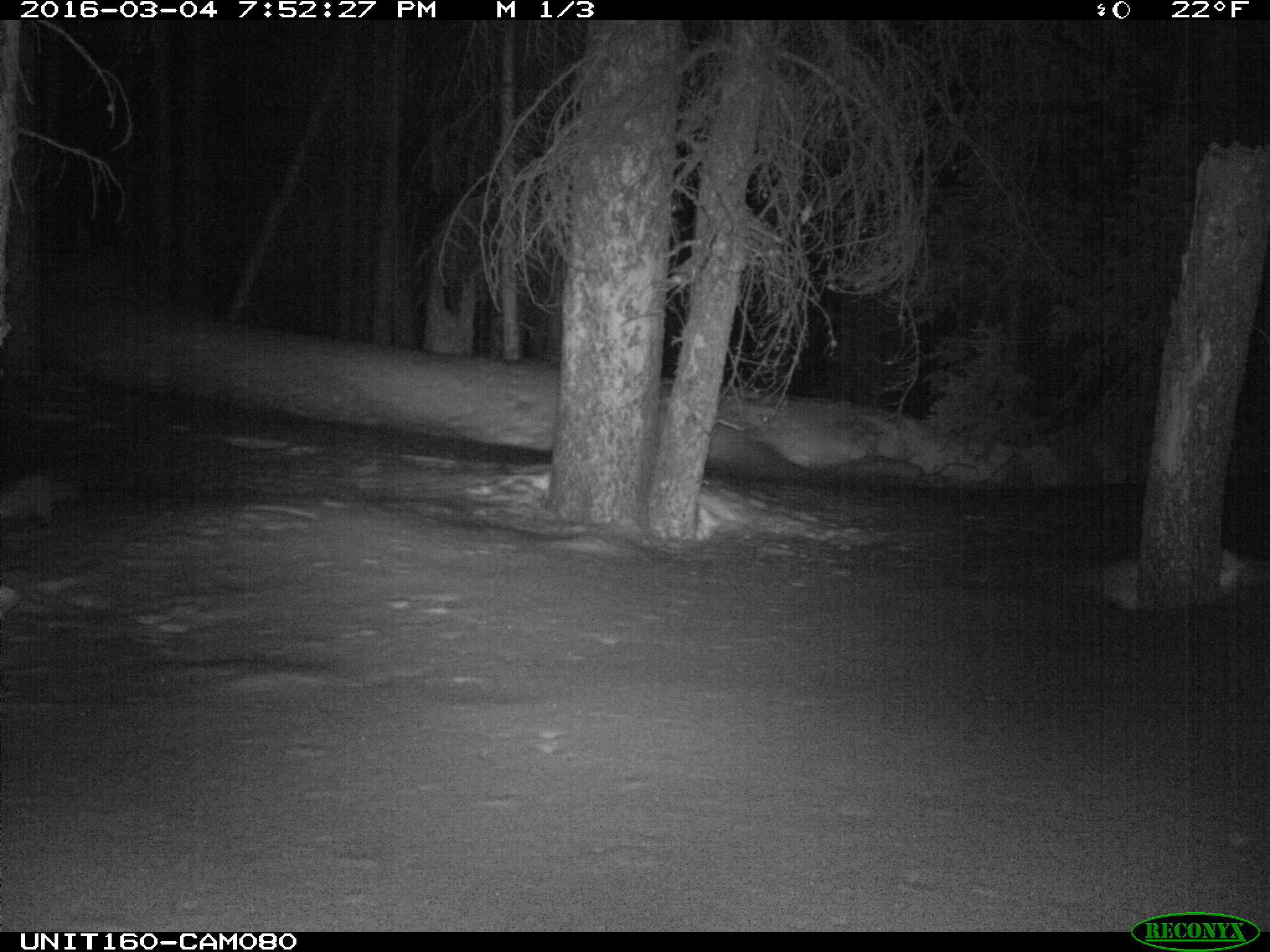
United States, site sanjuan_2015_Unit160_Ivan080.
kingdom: Animalia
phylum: Chordata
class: Mammalia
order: Carnivora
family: Mustelidae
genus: Martes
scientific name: Martes americana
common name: american marten